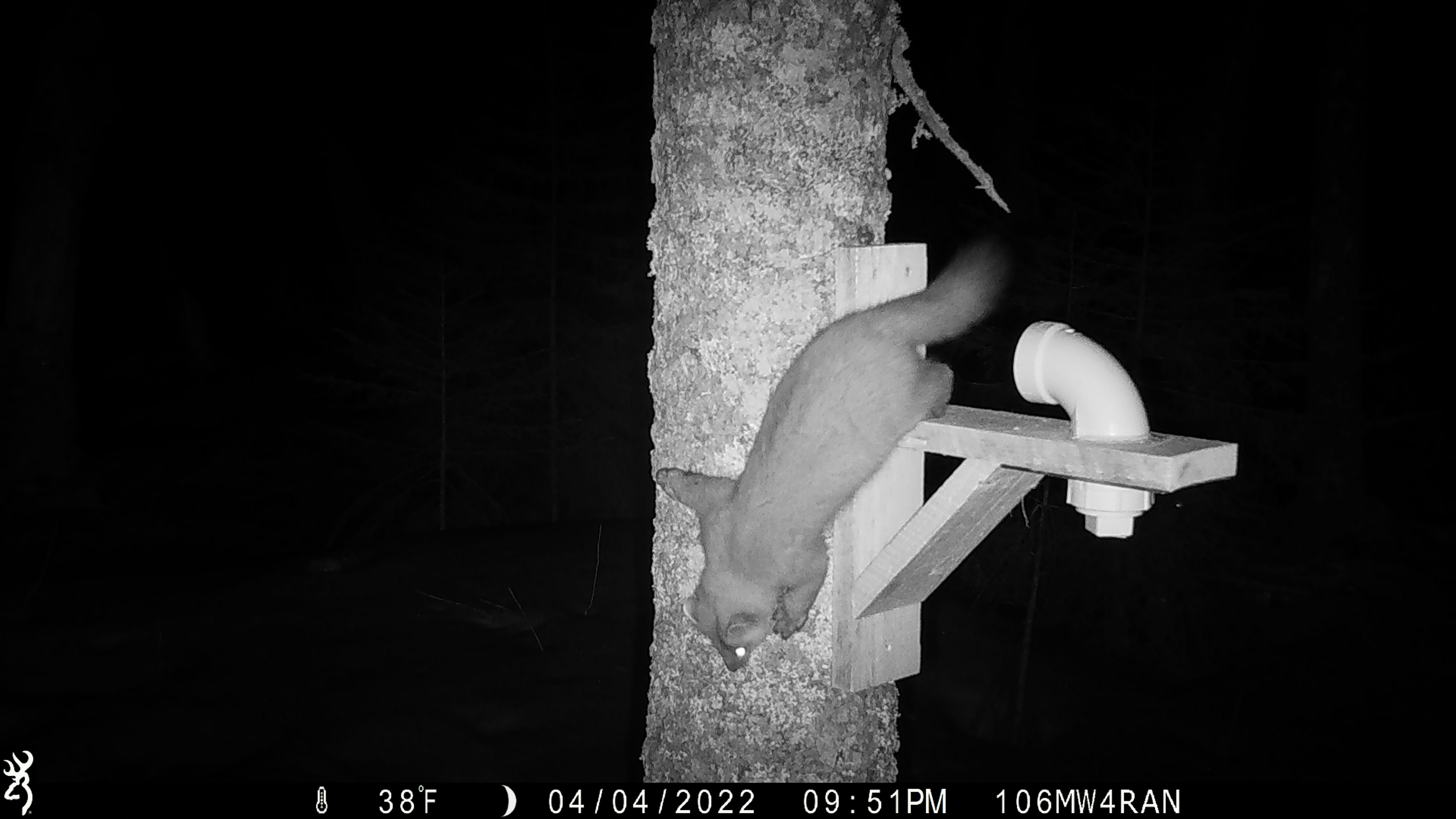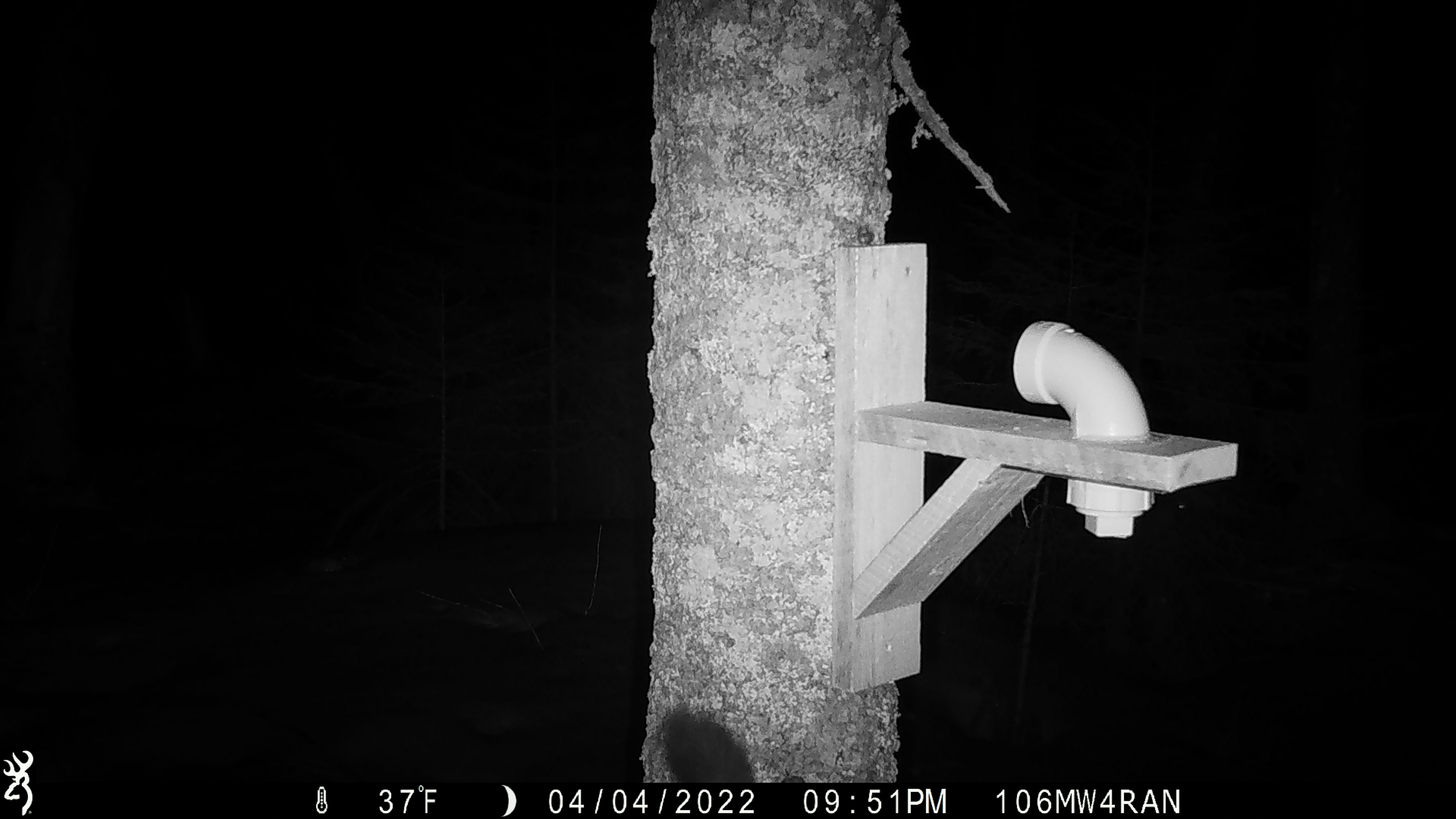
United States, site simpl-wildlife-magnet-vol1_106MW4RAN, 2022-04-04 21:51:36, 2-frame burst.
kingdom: Animalia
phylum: Chordata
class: Mammalia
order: Carnivora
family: Mustelidae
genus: Martes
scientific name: Martes americana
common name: american marten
American marten (Martes americana).